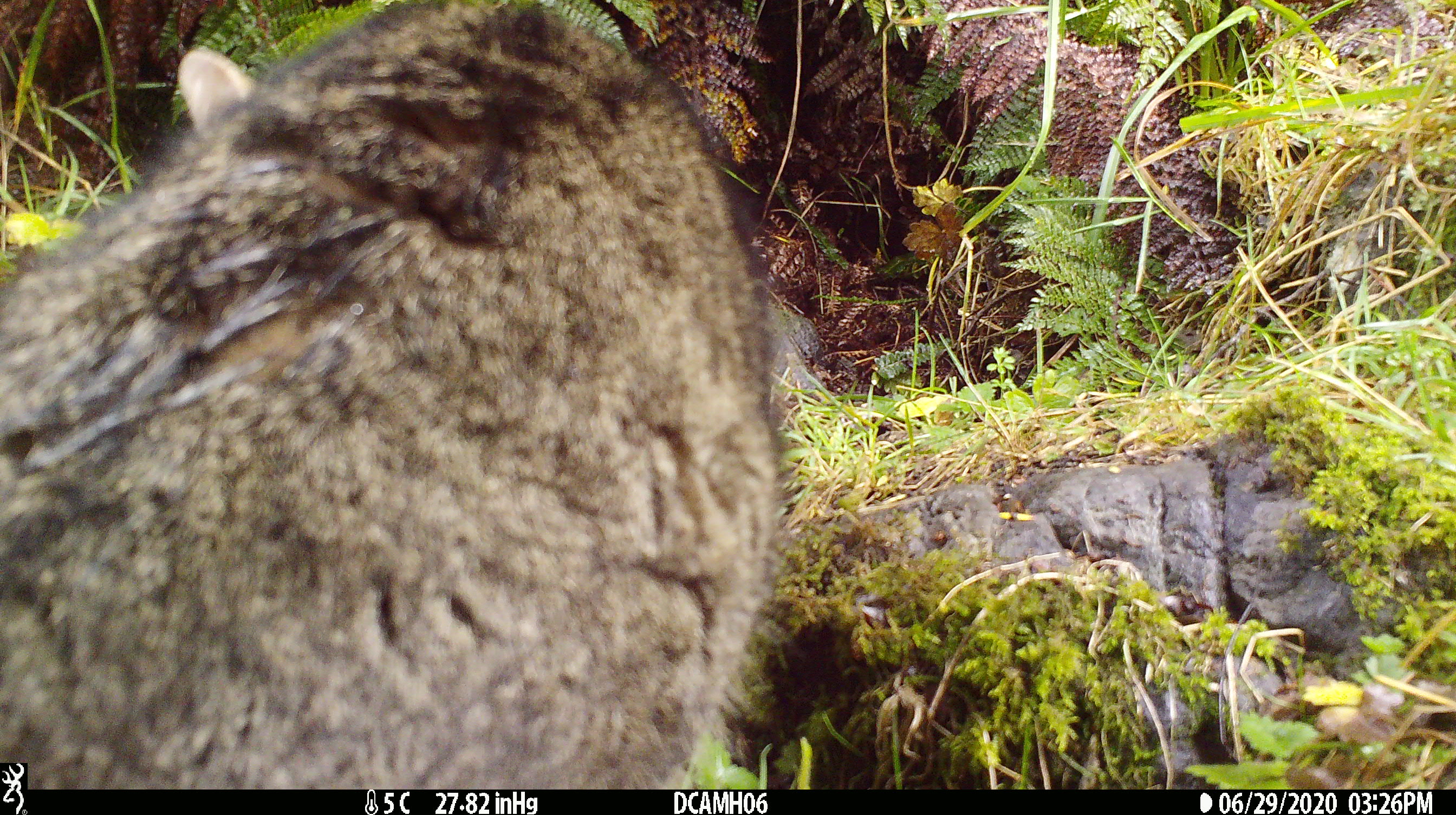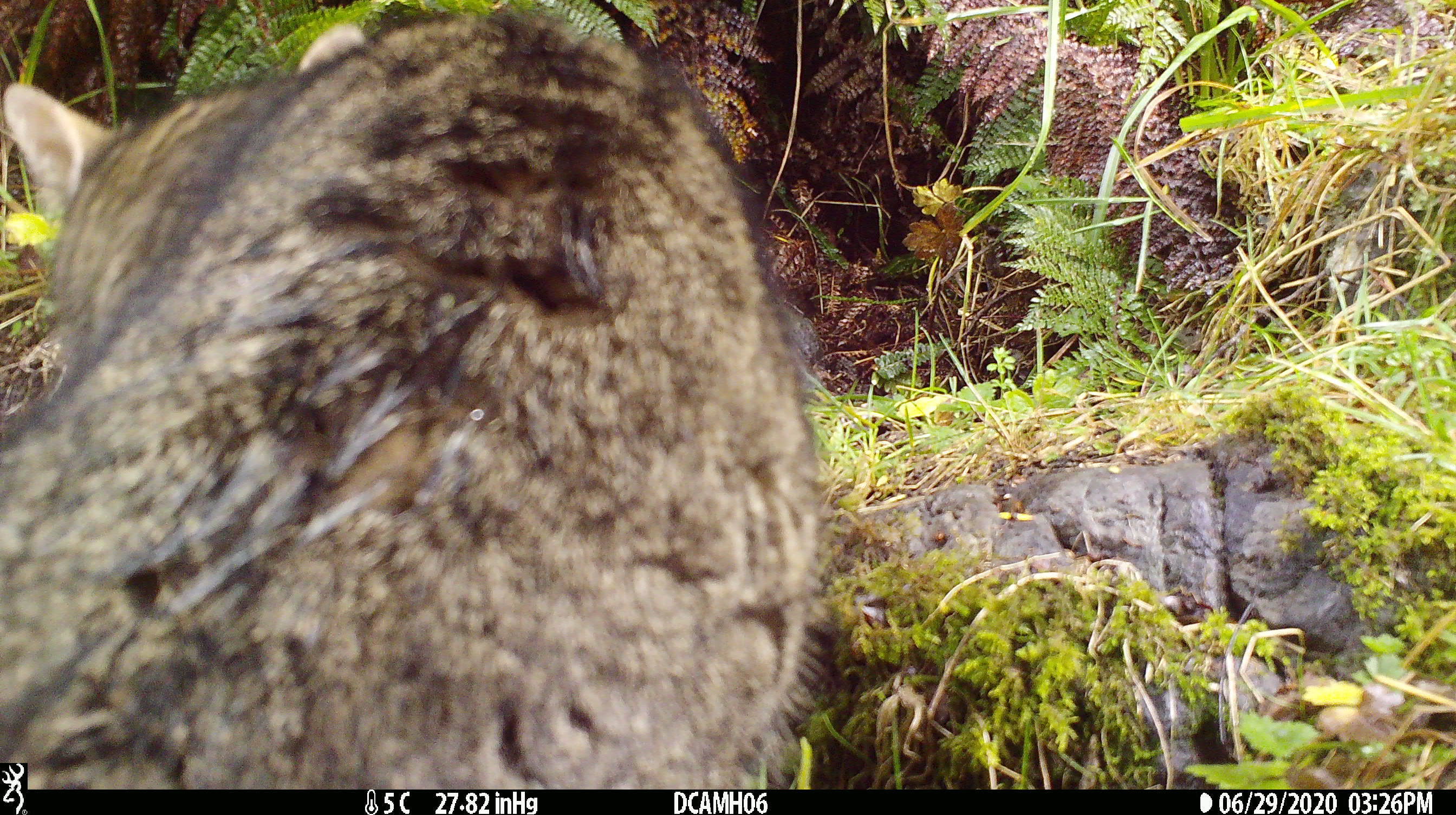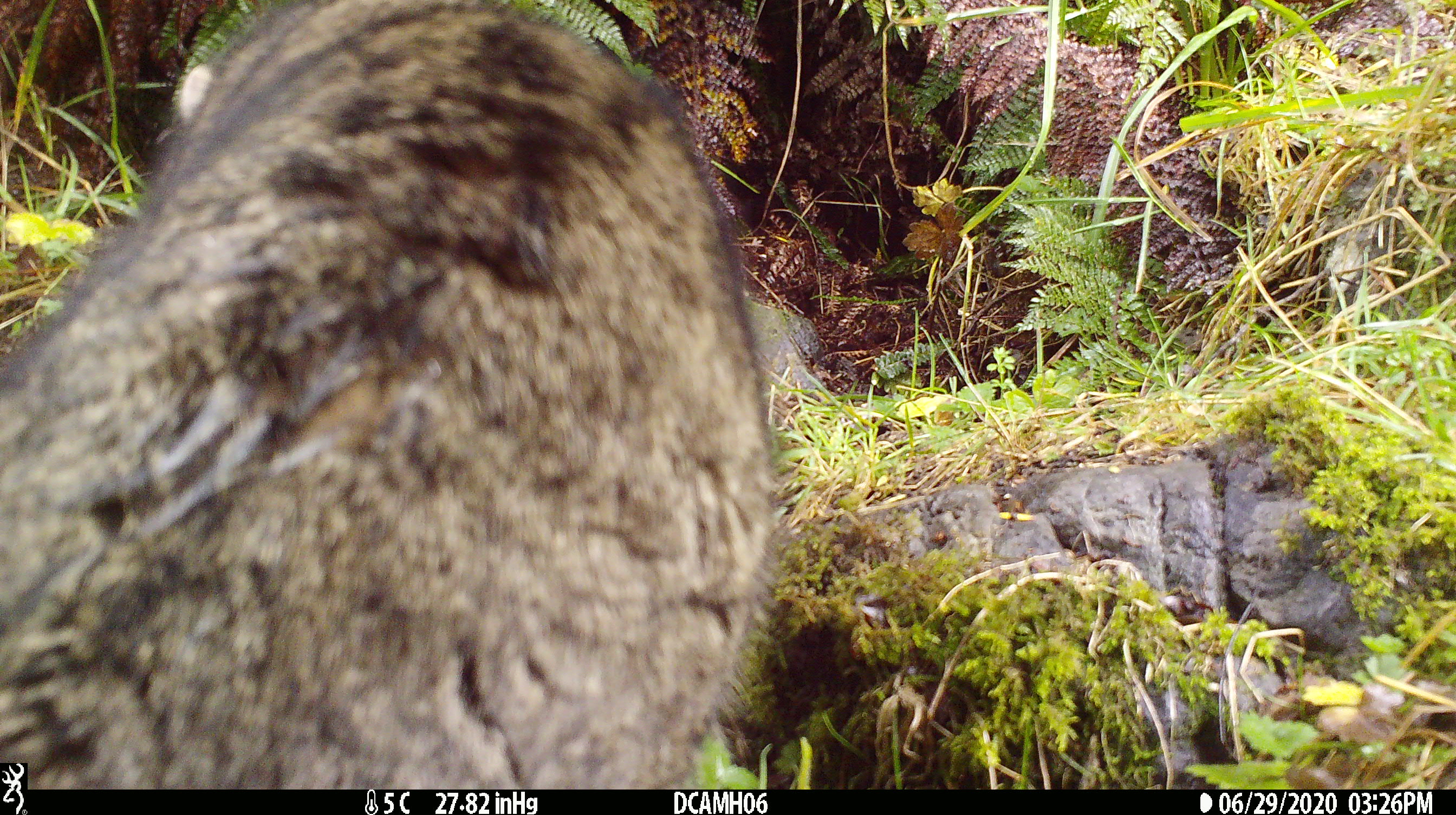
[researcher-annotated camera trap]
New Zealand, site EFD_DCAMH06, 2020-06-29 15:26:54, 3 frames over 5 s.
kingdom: Animalia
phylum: Chordata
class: Mammalia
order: Carnivora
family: Felidae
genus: Felis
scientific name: Felis catus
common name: domestic cat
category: cat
Cat (domestic cat) (Felis catus).